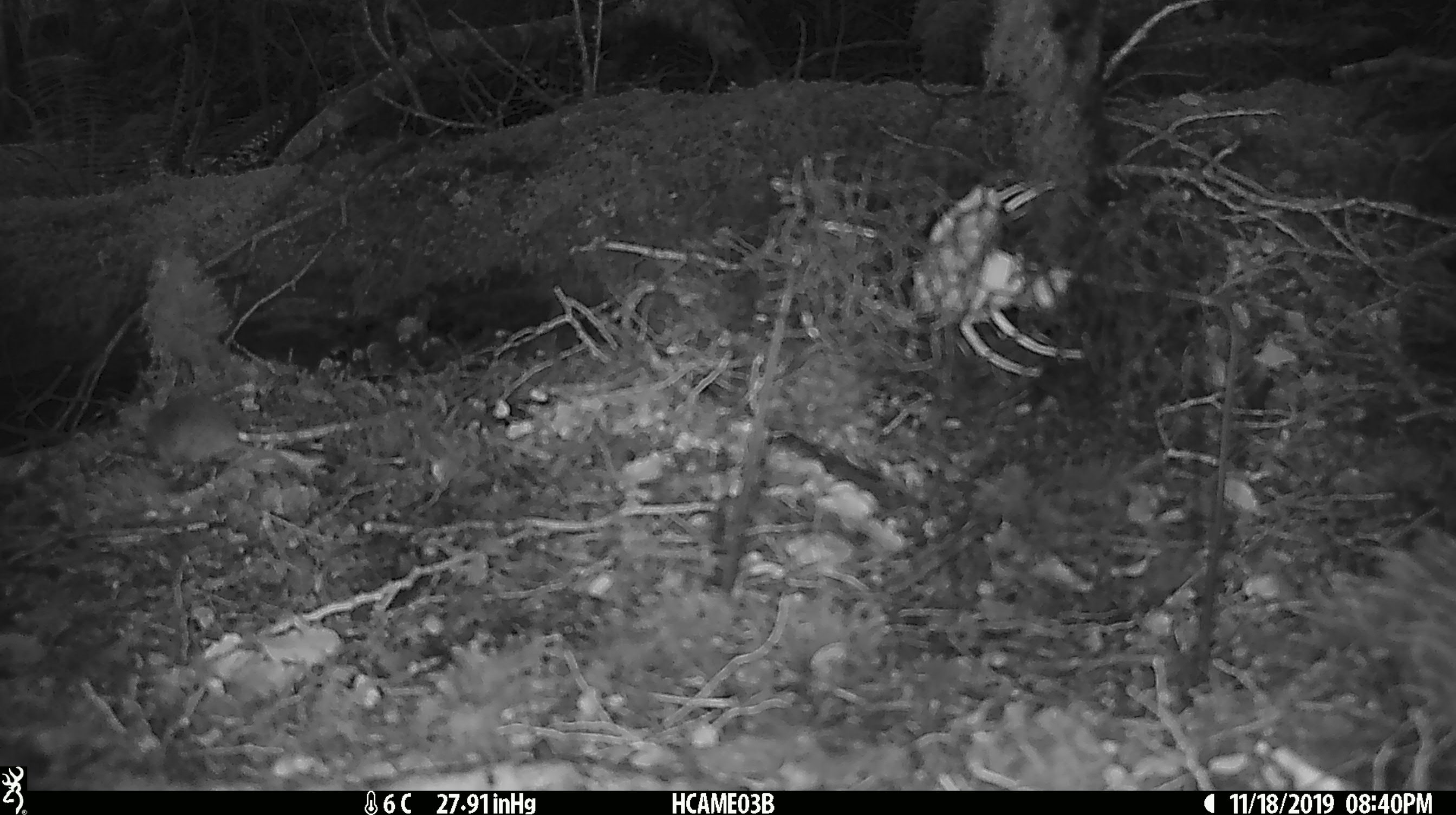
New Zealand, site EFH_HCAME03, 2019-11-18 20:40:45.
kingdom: Animalia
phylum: Chordata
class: Mammalia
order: Rodentia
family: Muridae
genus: Mus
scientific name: Mus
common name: mouse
Mouse (Mus).